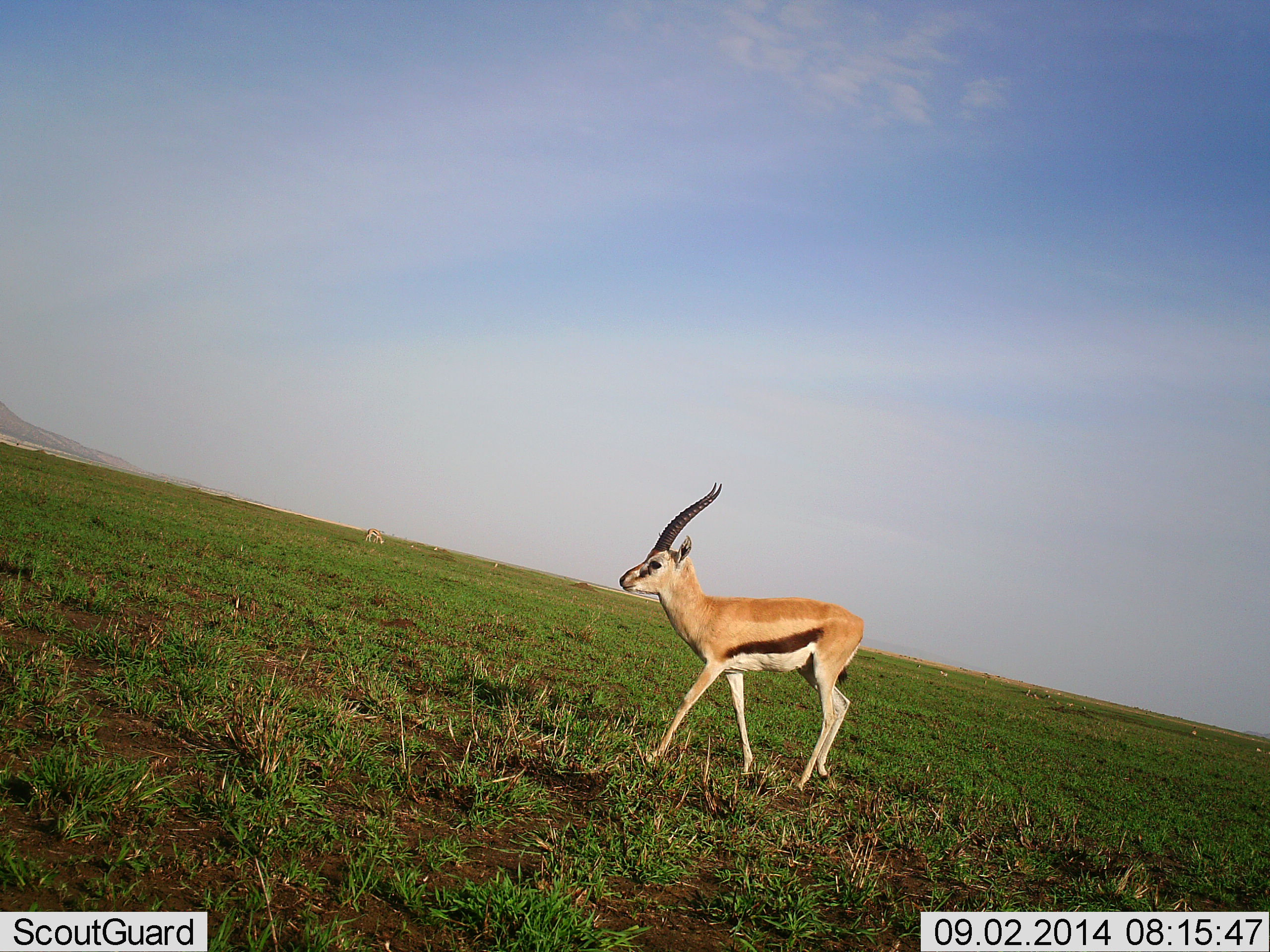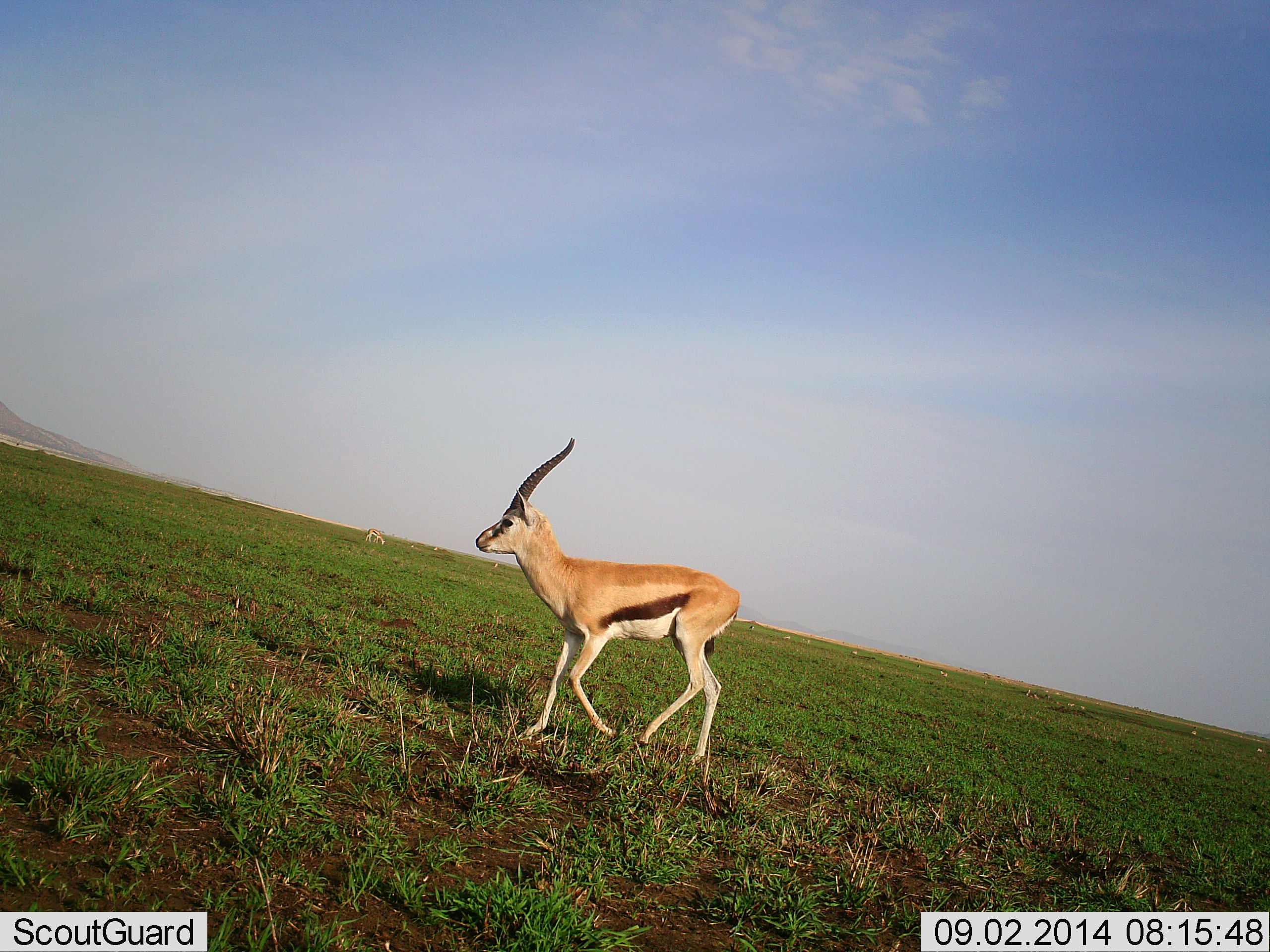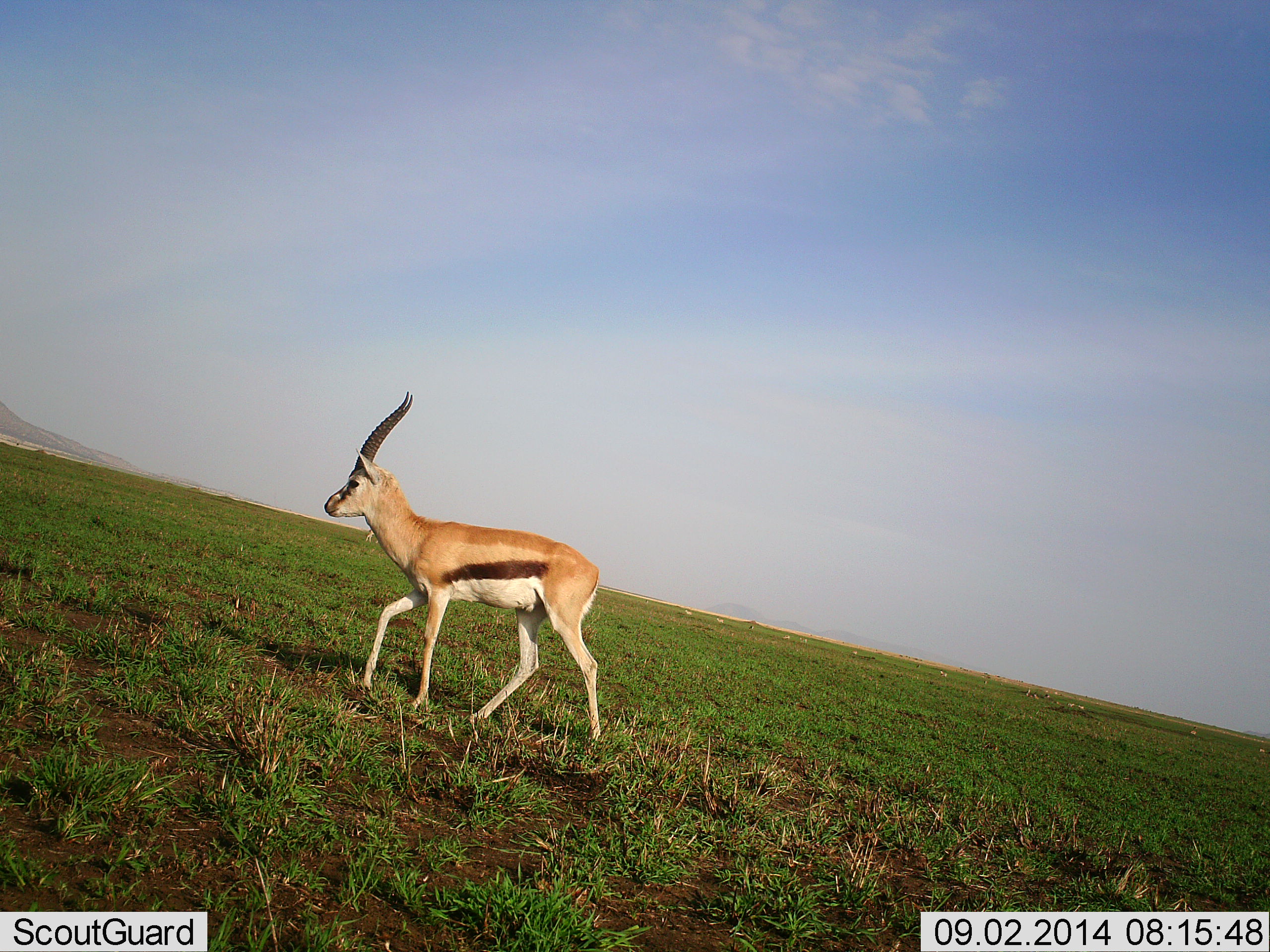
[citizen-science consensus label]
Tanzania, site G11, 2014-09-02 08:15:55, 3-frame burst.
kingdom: Animalia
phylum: Chordata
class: Mammalia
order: Artiodactyla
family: Bovidae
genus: Eudorcas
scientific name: Eudorcas thomsonii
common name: thomson's gazelle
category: gazellethomsons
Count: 1.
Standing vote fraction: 0%.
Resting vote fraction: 0%.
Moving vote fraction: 100%.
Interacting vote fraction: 0%.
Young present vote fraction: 0%.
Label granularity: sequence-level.